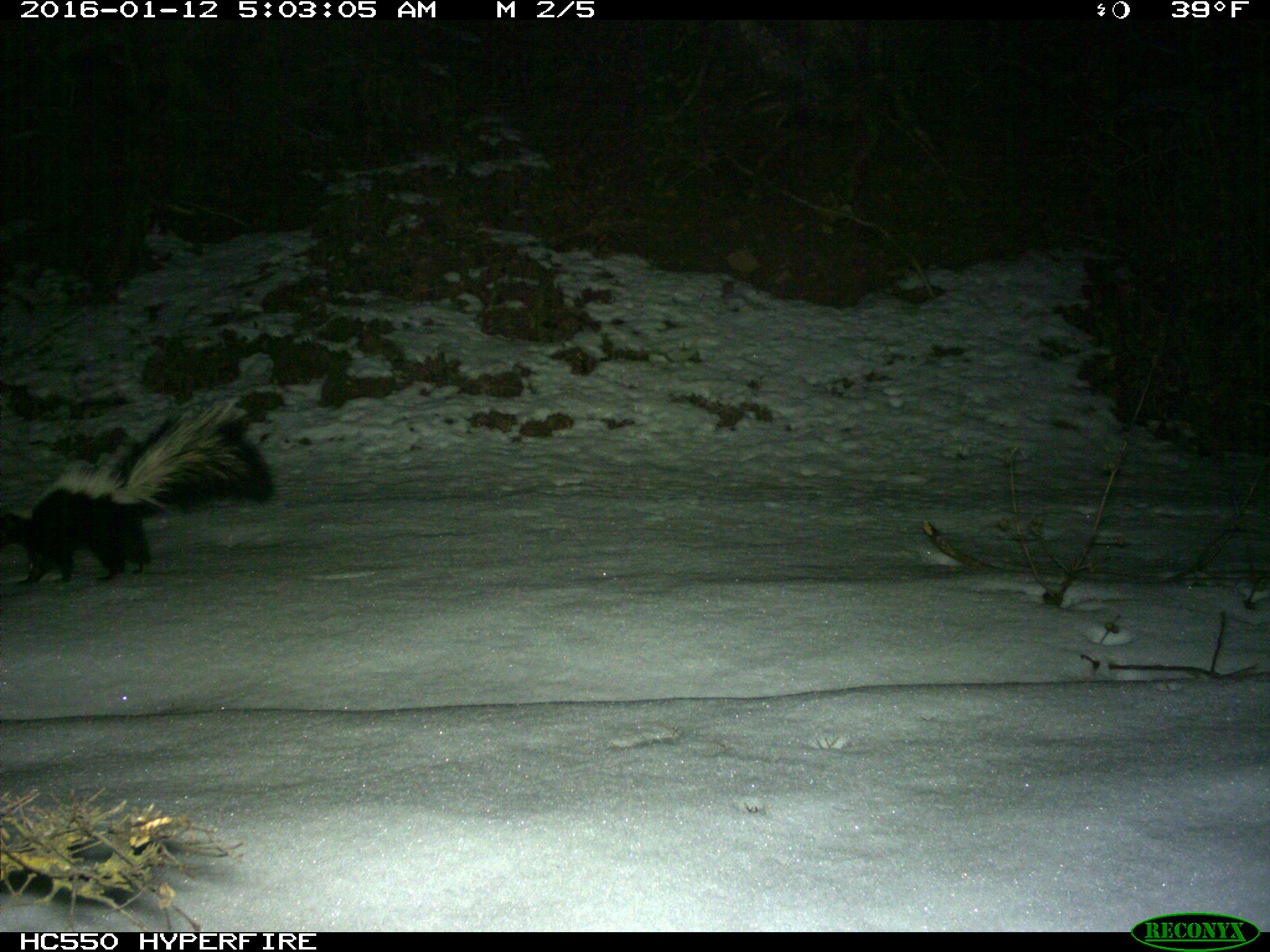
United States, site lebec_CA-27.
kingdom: Animalia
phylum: Chordata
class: Mammalia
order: Carnivora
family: Mephitidae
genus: Mephitis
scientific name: Mephitis mephitis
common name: striped skunk